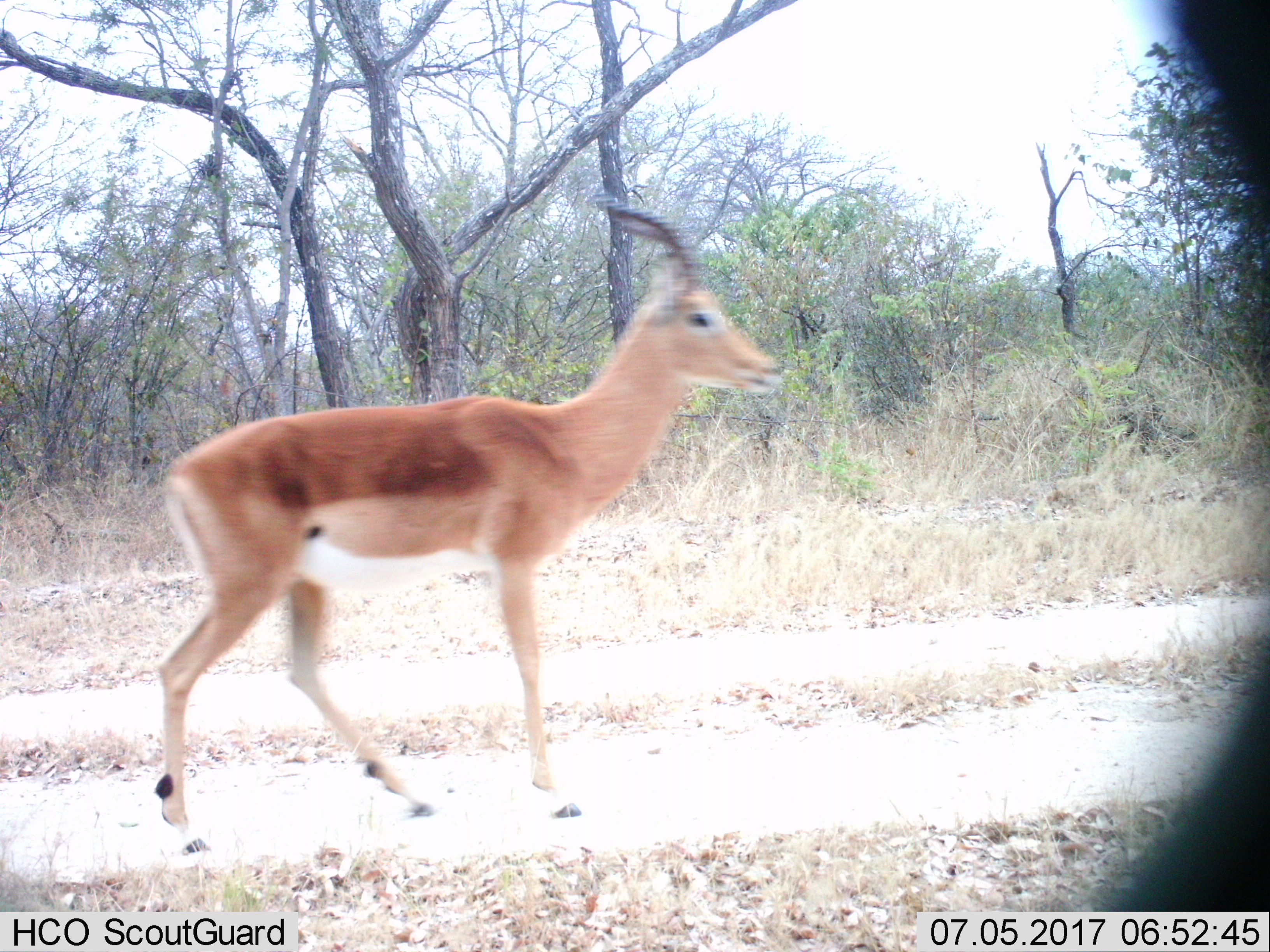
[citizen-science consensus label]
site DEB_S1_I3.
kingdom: Animalia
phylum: Chordata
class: Mammalia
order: Artiodactyla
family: Bovidae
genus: Aepyceros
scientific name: Aepyceros melampus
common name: impala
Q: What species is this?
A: Impala (Aepyceros melampus).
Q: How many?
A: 1.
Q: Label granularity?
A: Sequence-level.